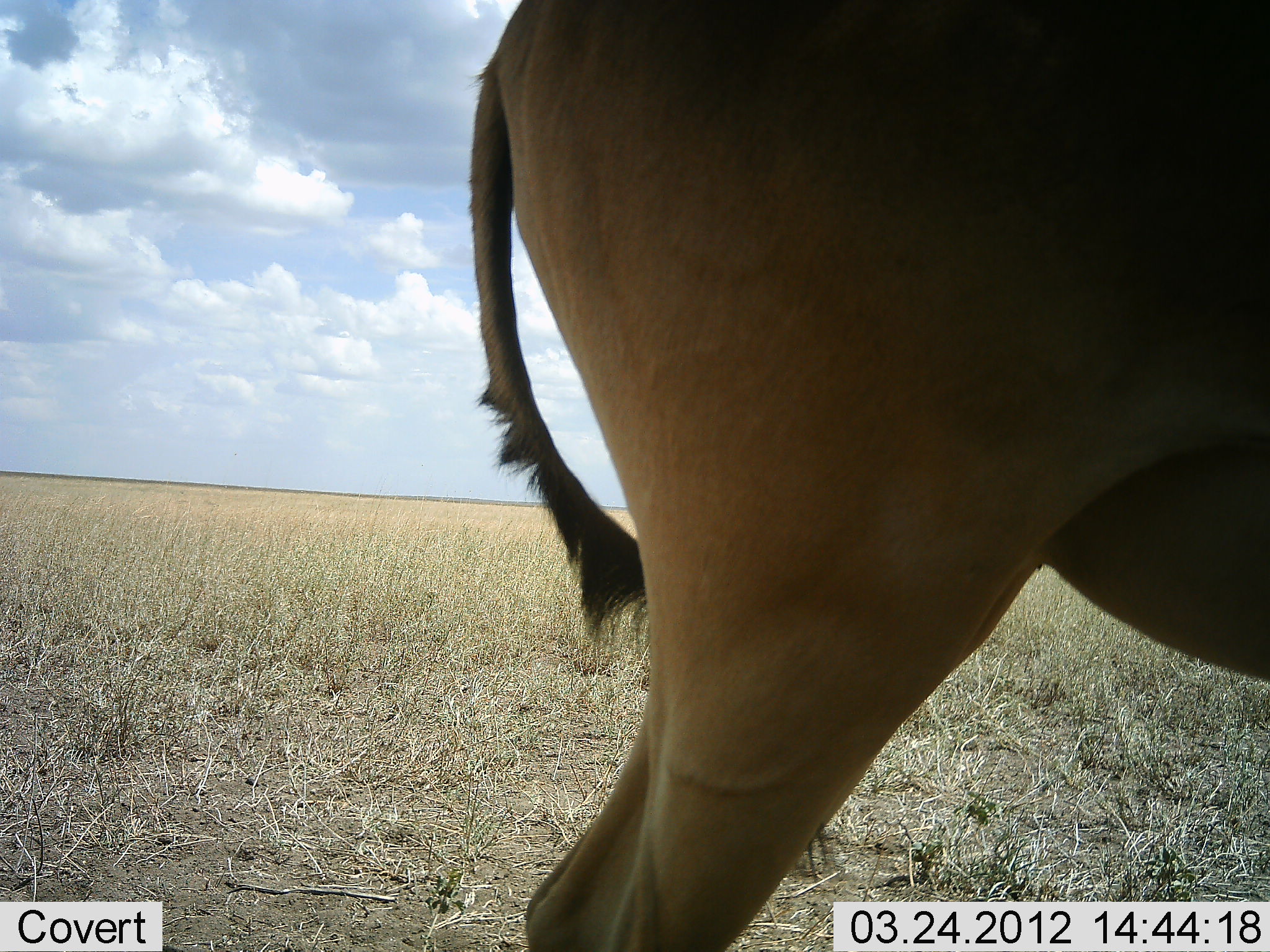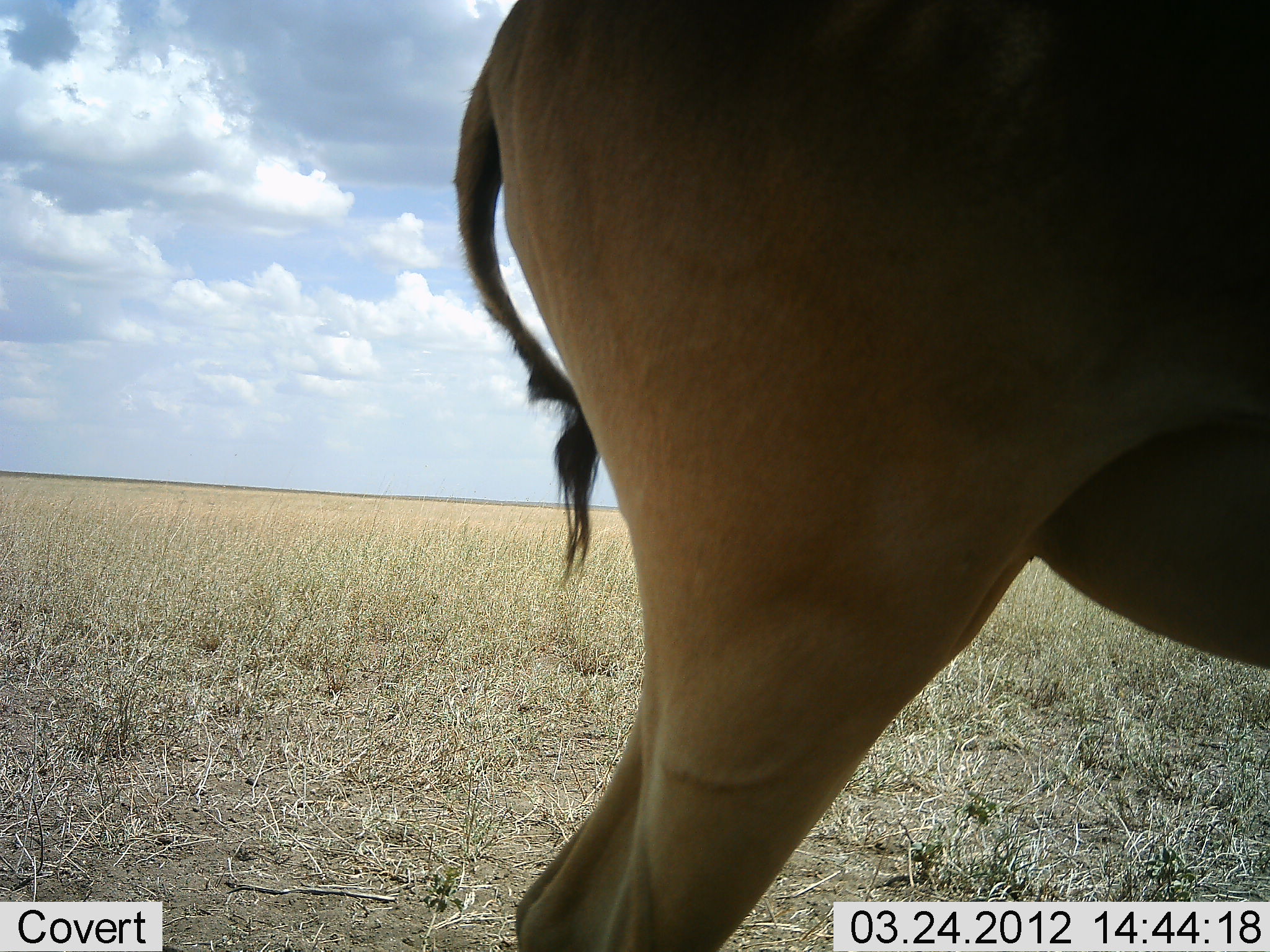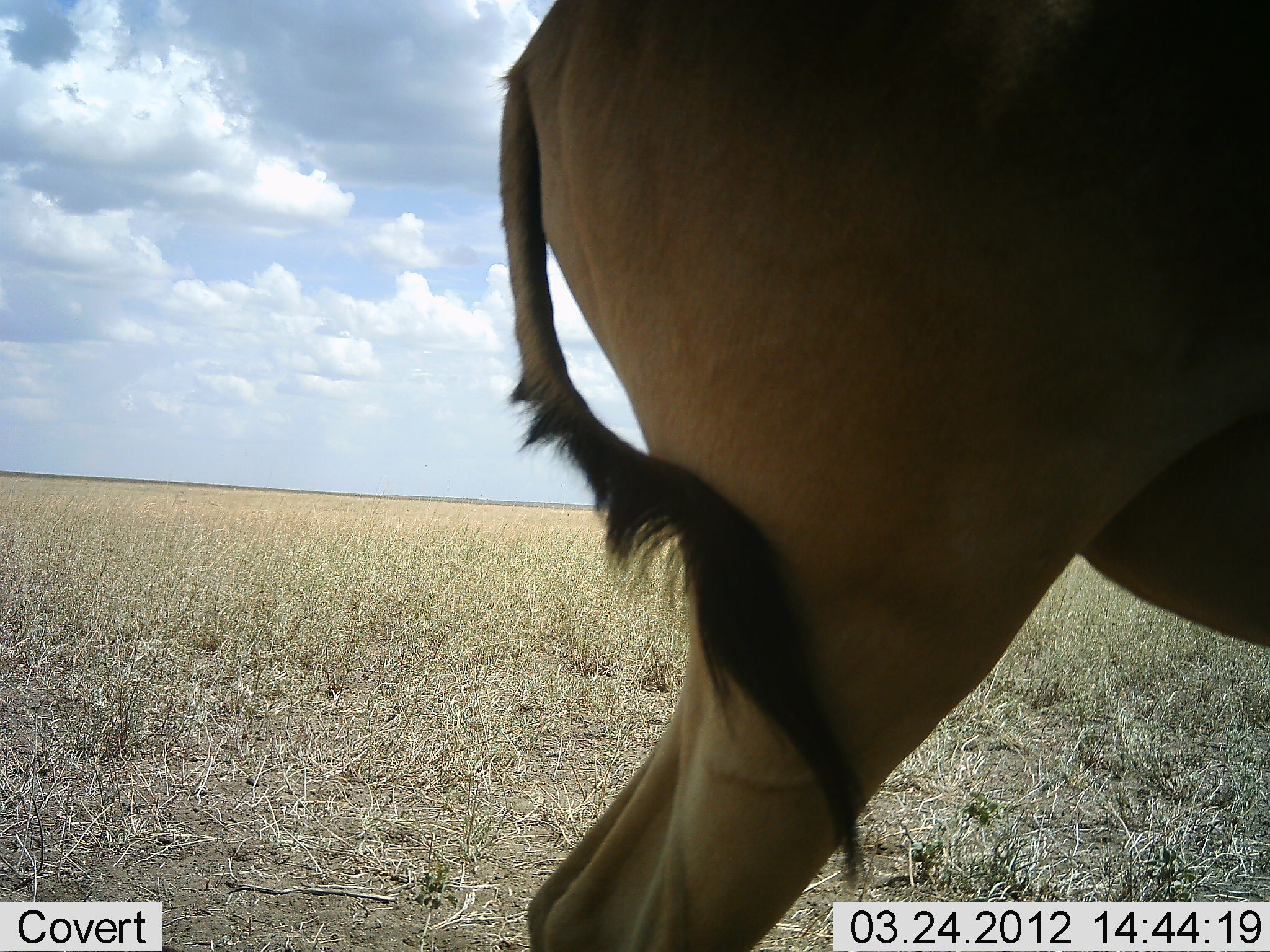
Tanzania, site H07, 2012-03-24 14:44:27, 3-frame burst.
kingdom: Animalia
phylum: Chordata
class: Mammalia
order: Artiodactyla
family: Bovidae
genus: Alcelaphus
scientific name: Alcelaphus buselaphus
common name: hartebeest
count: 1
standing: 100%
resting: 0%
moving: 0%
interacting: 0%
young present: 0%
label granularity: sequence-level